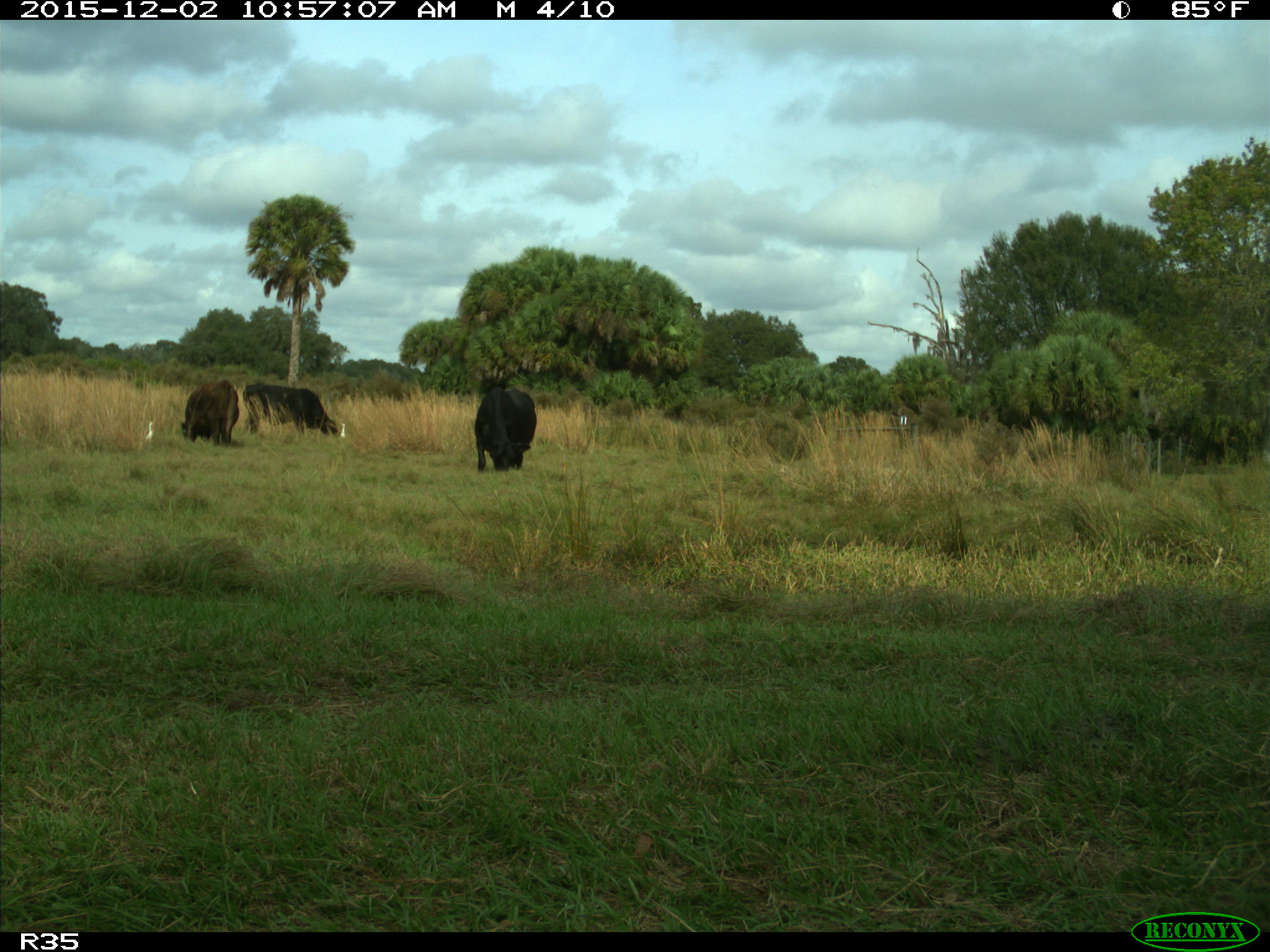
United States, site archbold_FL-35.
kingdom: Animalia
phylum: Chordata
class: Mammalia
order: Artiodactyla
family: Bovidae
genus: Bos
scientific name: Bos taurus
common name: domestic cow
Bos taurus (domestic cow).